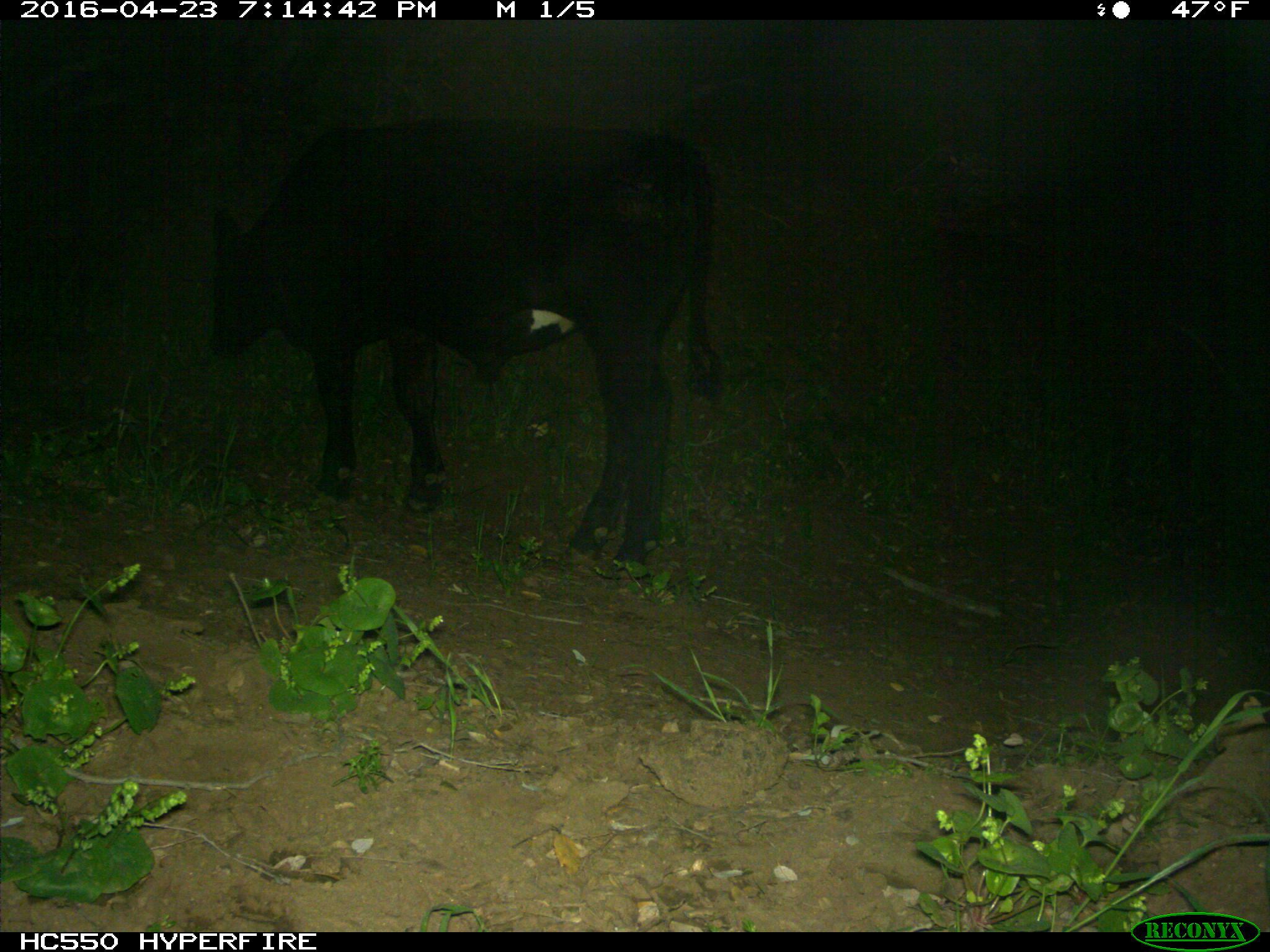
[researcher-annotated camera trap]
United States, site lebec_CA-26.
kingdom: Animalia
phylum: Chordata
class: Mammalia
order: Artiodactyla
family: Bovidae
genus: Bos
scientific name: Bos taurus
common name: domestic cow